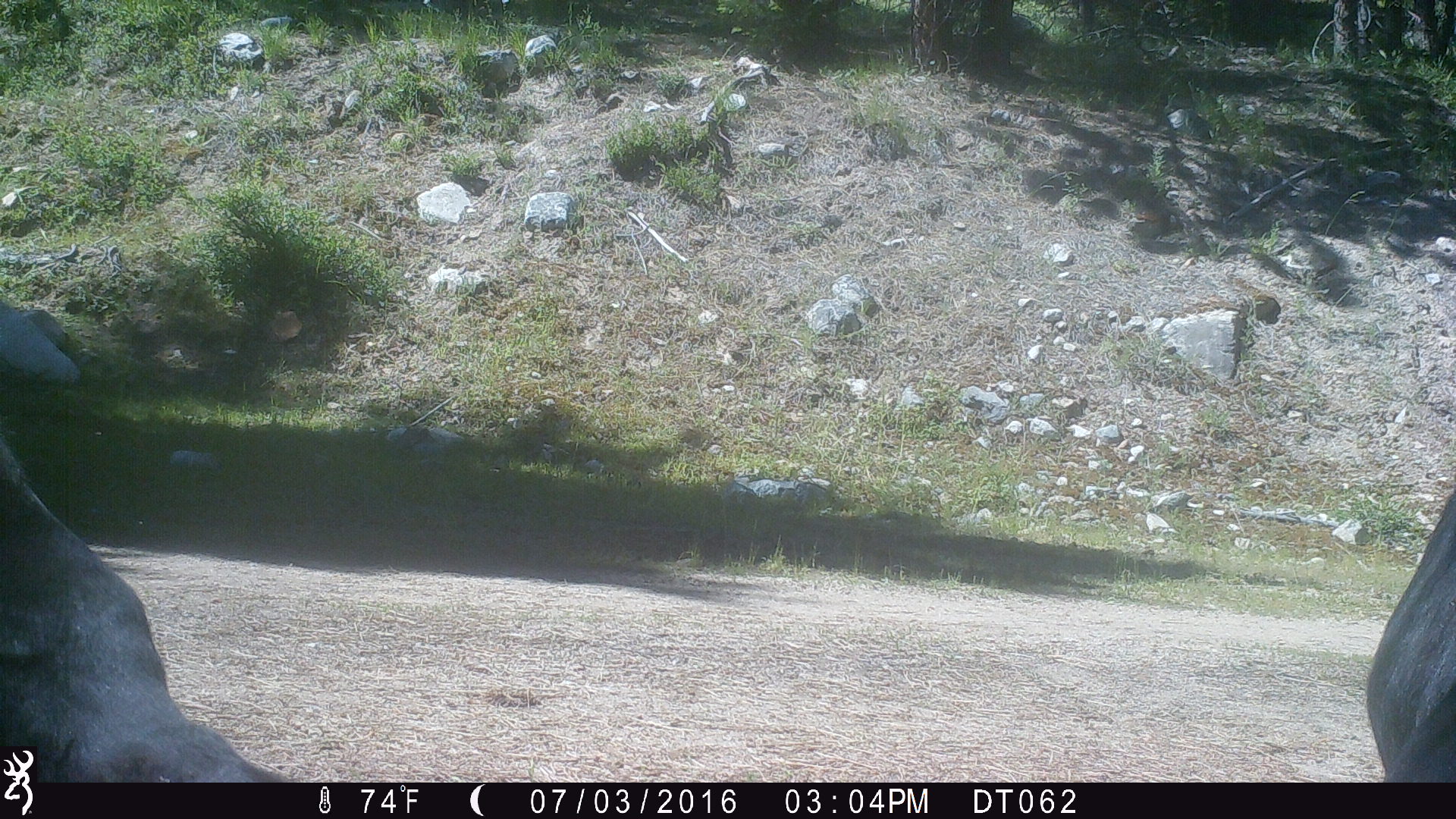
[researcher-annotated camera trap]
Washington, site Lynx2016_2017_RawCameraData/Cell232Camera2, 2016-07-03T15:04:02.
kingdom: Animalia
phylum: Chordata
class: Mammalia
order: Artiodactyla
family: Bovidae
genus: Bos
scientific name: Bos taurus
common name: domestic cattle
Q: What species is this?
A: Domestic cattle (Bos taurus).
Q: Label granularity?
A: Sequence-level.